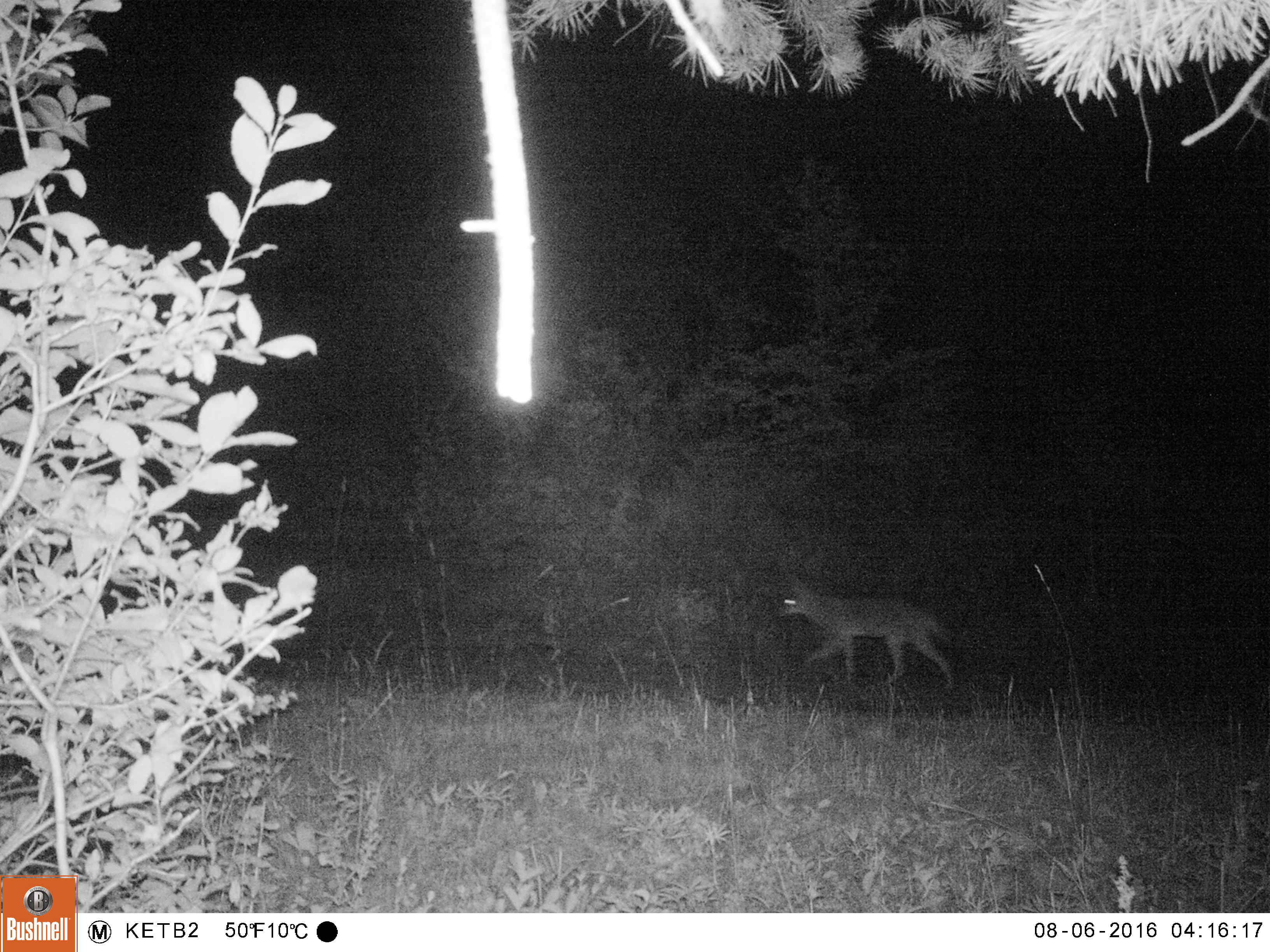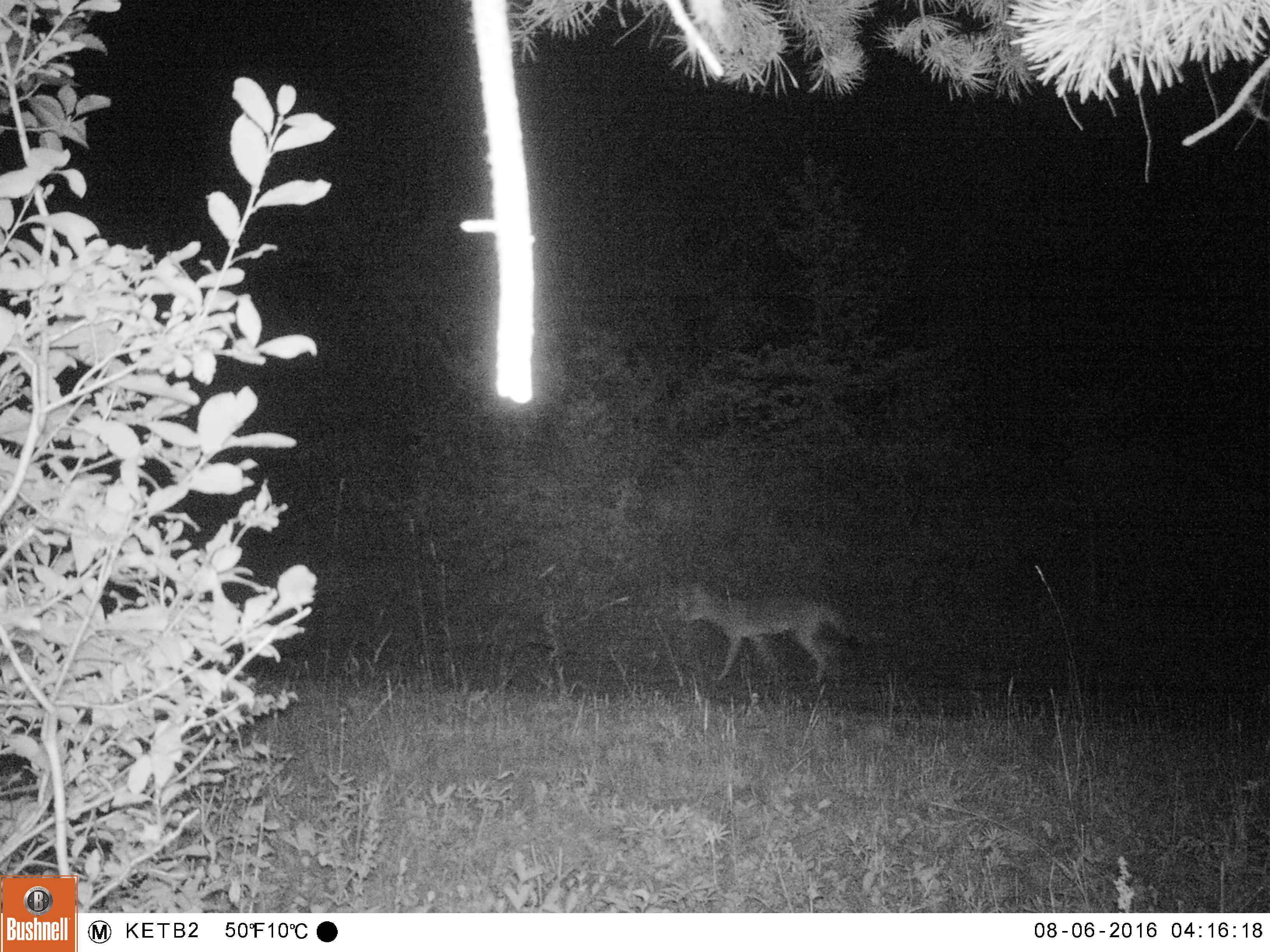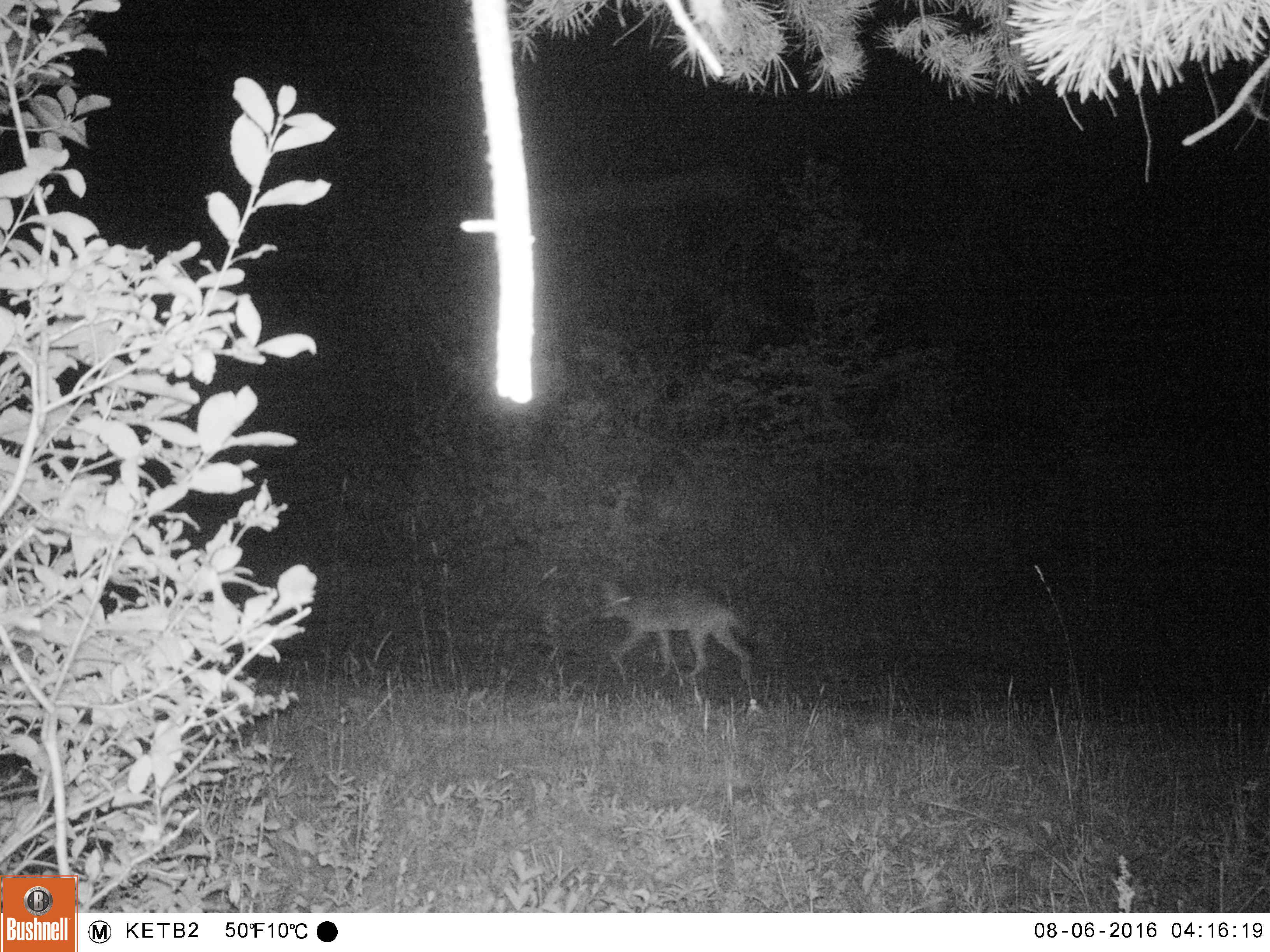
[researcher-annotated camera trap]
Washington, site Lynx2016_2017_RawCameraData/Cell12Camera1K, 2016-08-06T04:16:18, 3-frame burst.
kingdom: Animalia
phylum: Chordata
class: Mammalia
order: Carnivora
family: Canidae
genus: Canis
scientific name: Canis latrans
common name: coyote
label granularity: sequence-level